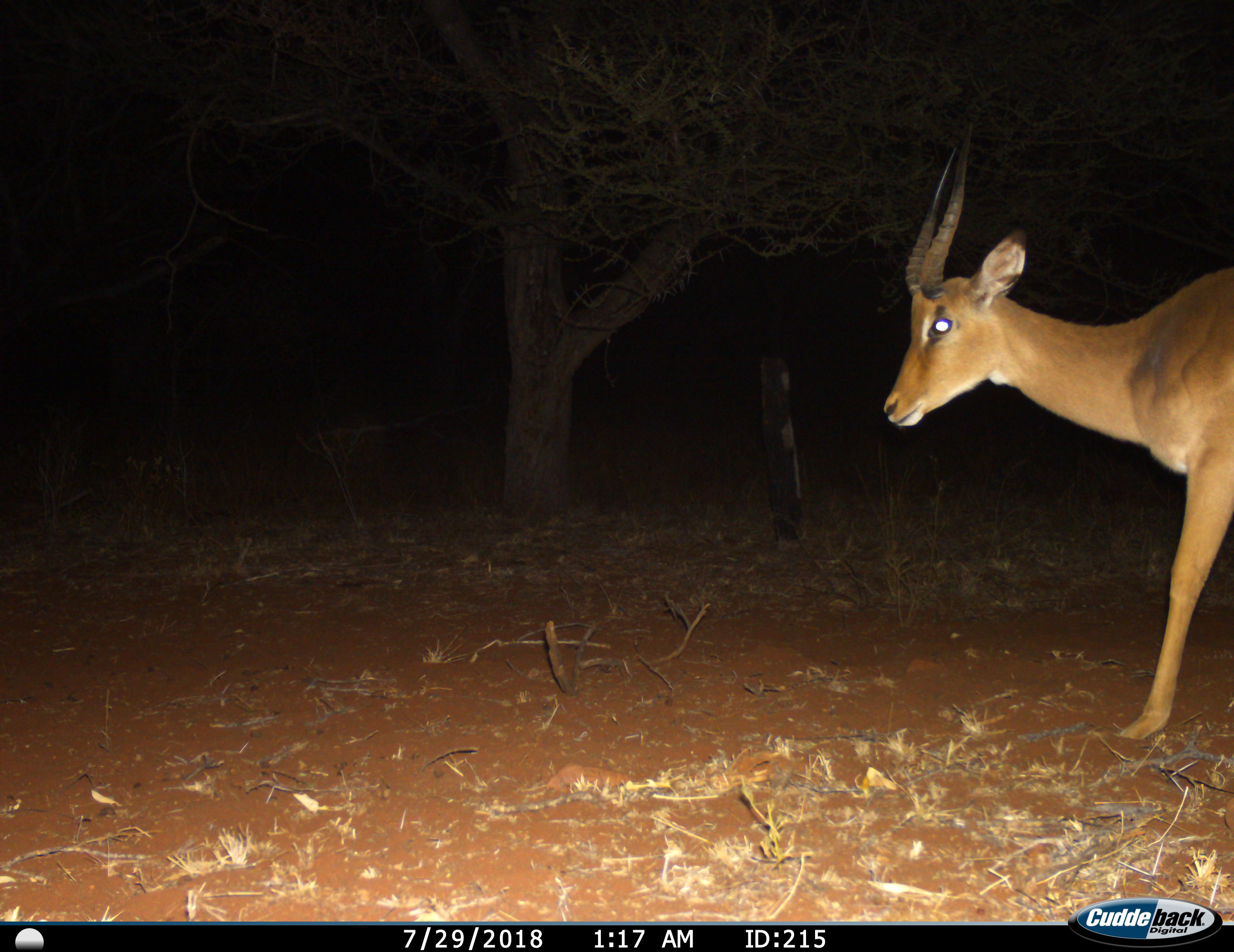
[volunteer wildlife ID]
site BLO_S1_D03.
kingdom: Animalia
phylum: Chordata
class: Mammalia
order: Artiodactyla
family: Bovidae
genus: Aepyceros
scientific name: Aepyceros melampus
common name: impala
Impala (Aepyceros melampus), count 1. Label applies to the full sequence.